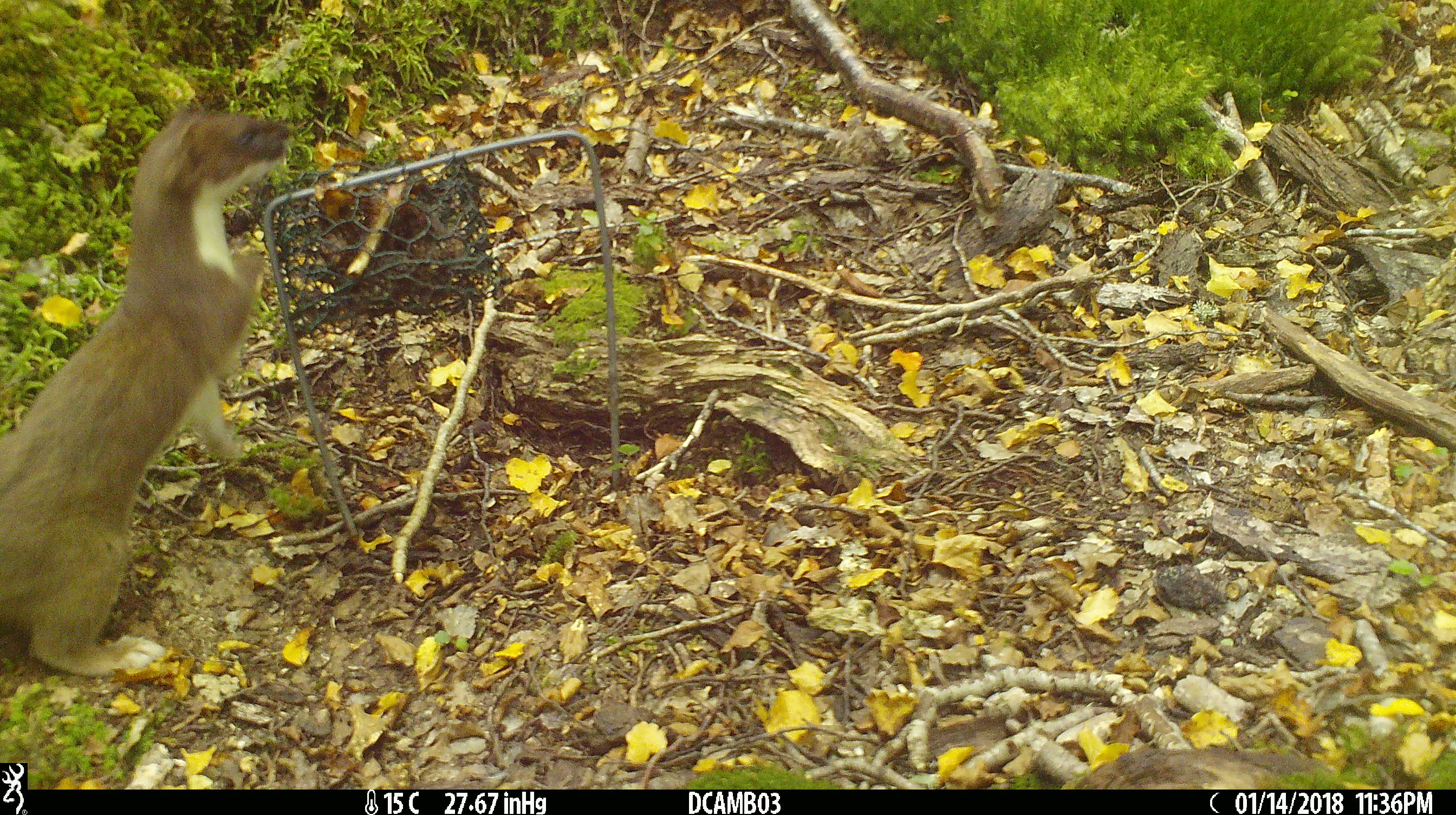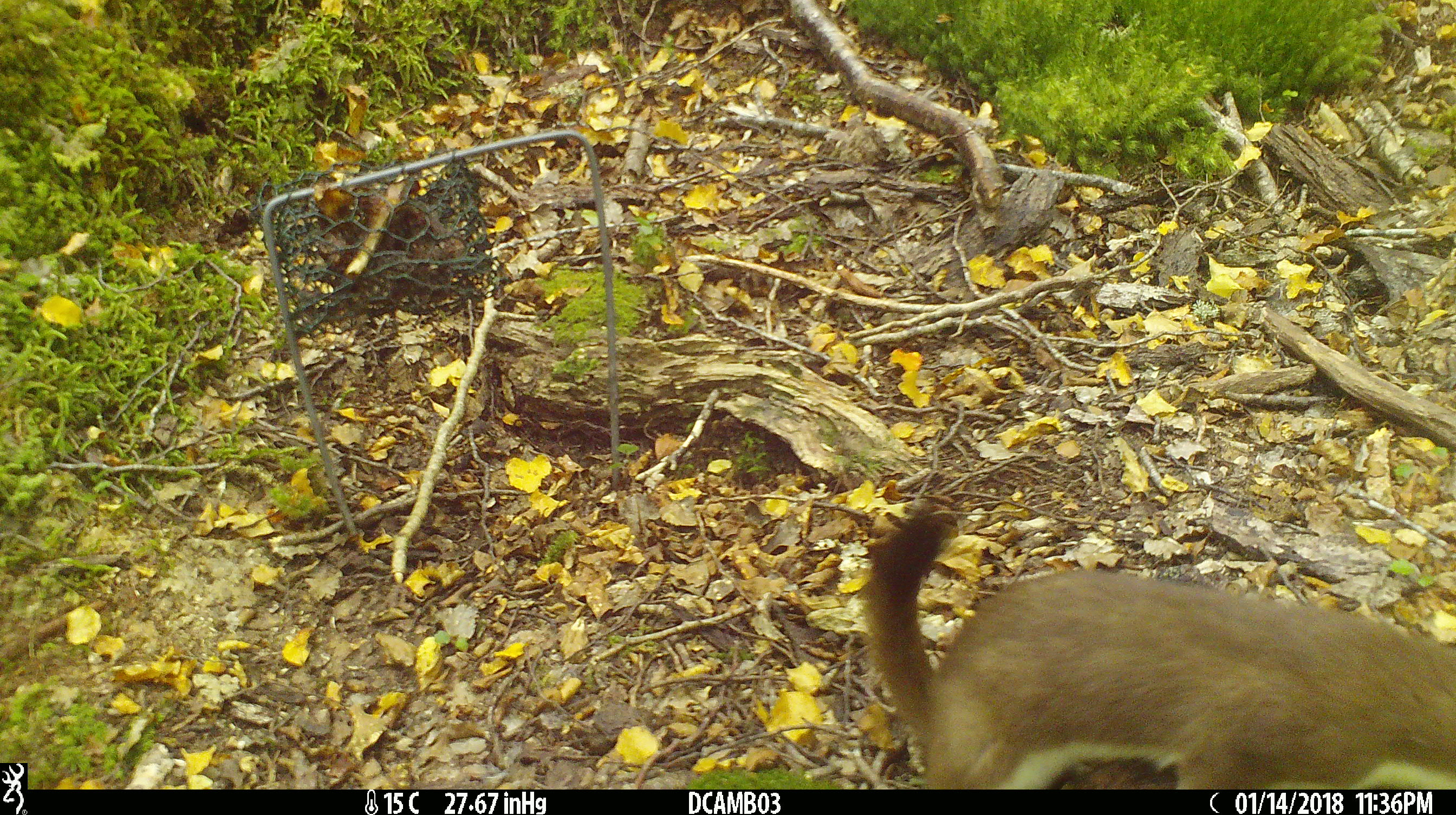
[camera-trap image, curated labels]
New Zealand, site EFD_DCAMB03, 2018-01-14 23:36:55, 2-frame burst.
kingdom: Animalia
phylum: Chordata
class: Mammalia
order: Carnivora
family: Mustelidae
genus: Mustela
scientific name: Mustela erminea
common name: stoat